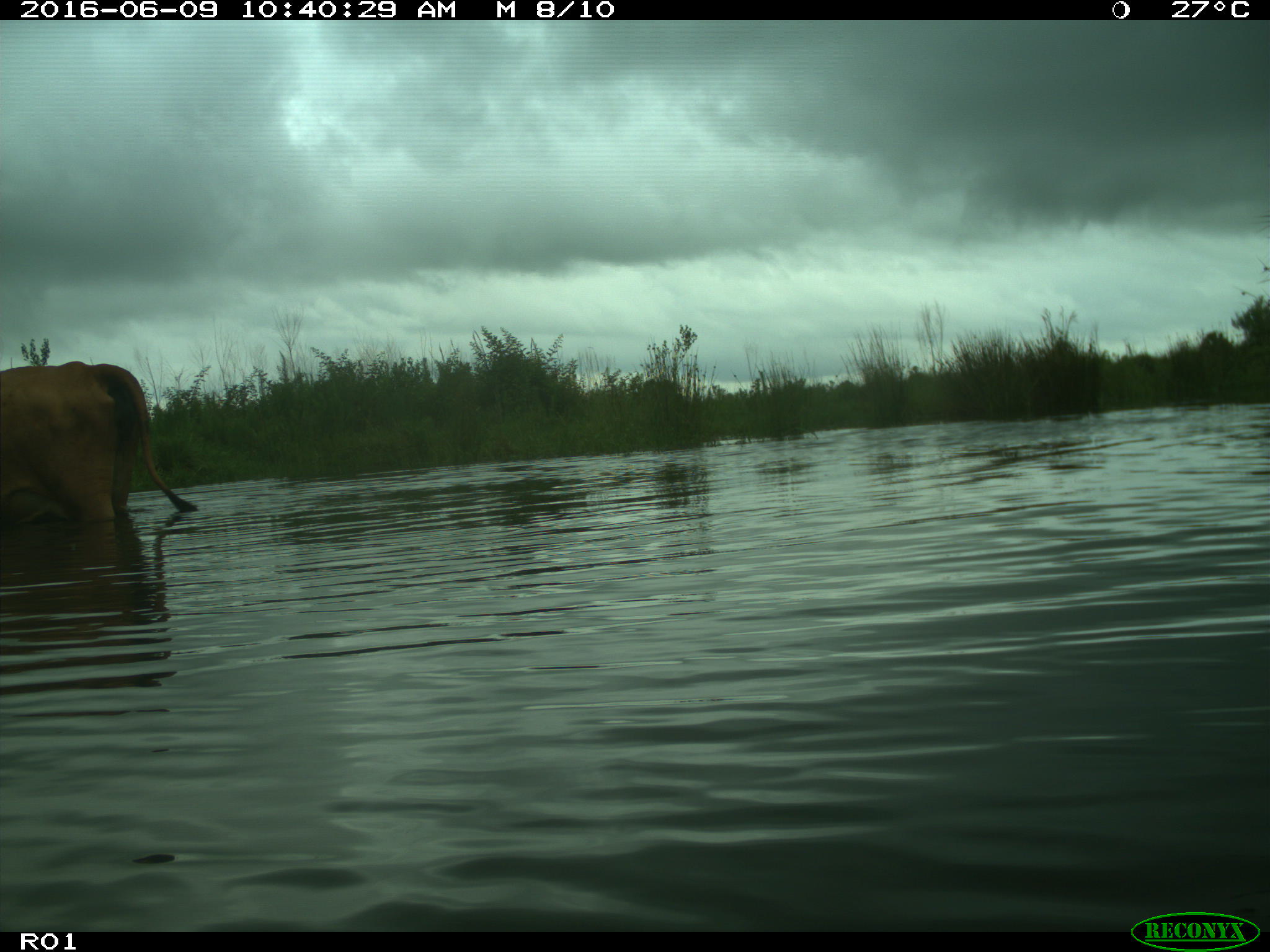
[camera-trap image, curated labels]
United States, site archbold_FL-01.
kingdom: Animalia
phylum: Chordata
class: Mammalia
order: Artiodactyla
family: Bovidae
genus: Bos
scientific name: Bos taurus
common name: domestic cow